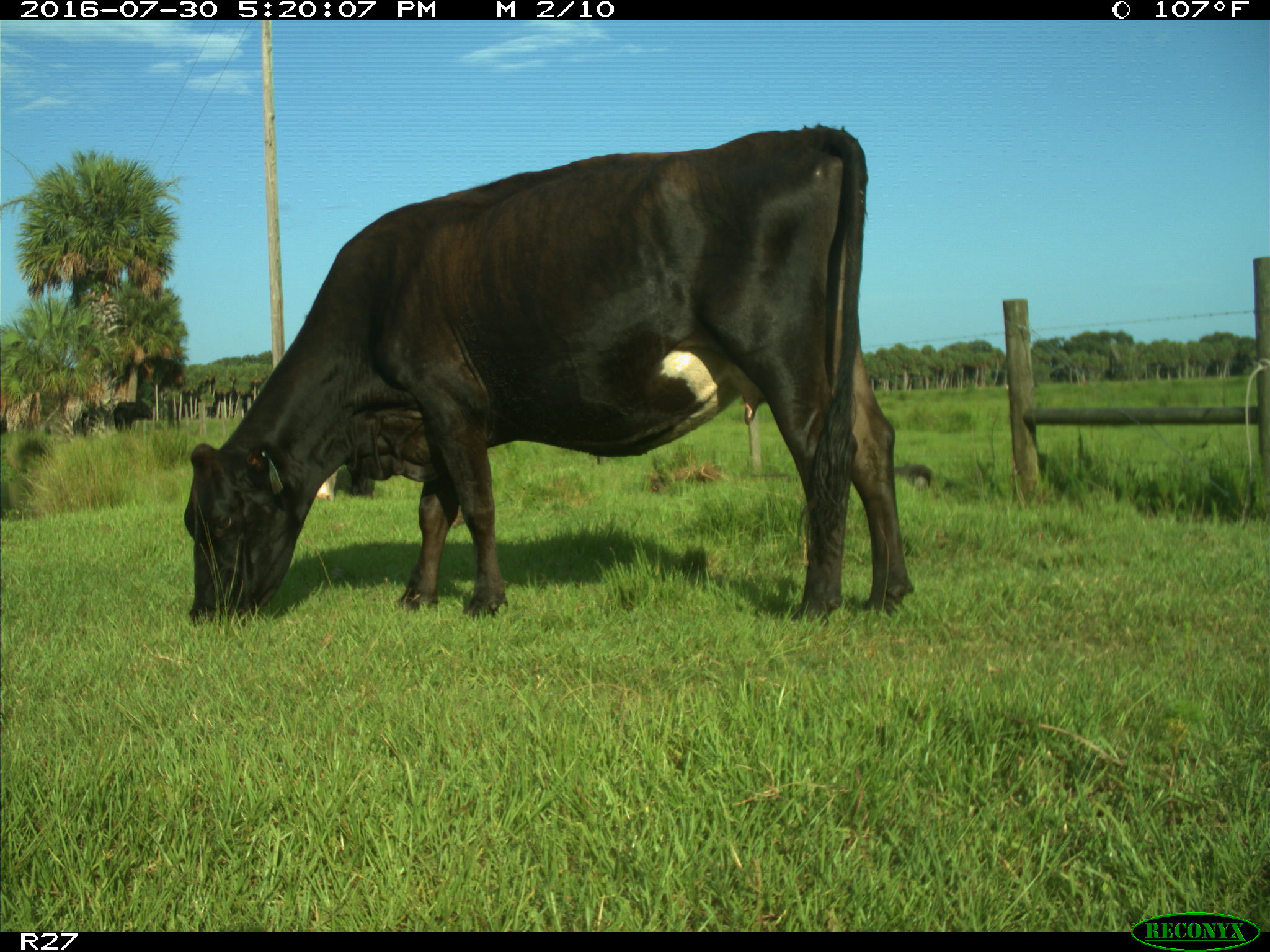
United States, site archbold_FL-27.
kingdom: Animalia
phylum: Chordata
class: Mammalia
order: Artiodactyla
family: Bovidae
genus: Bos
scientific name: Bos taurus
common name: domestic cow